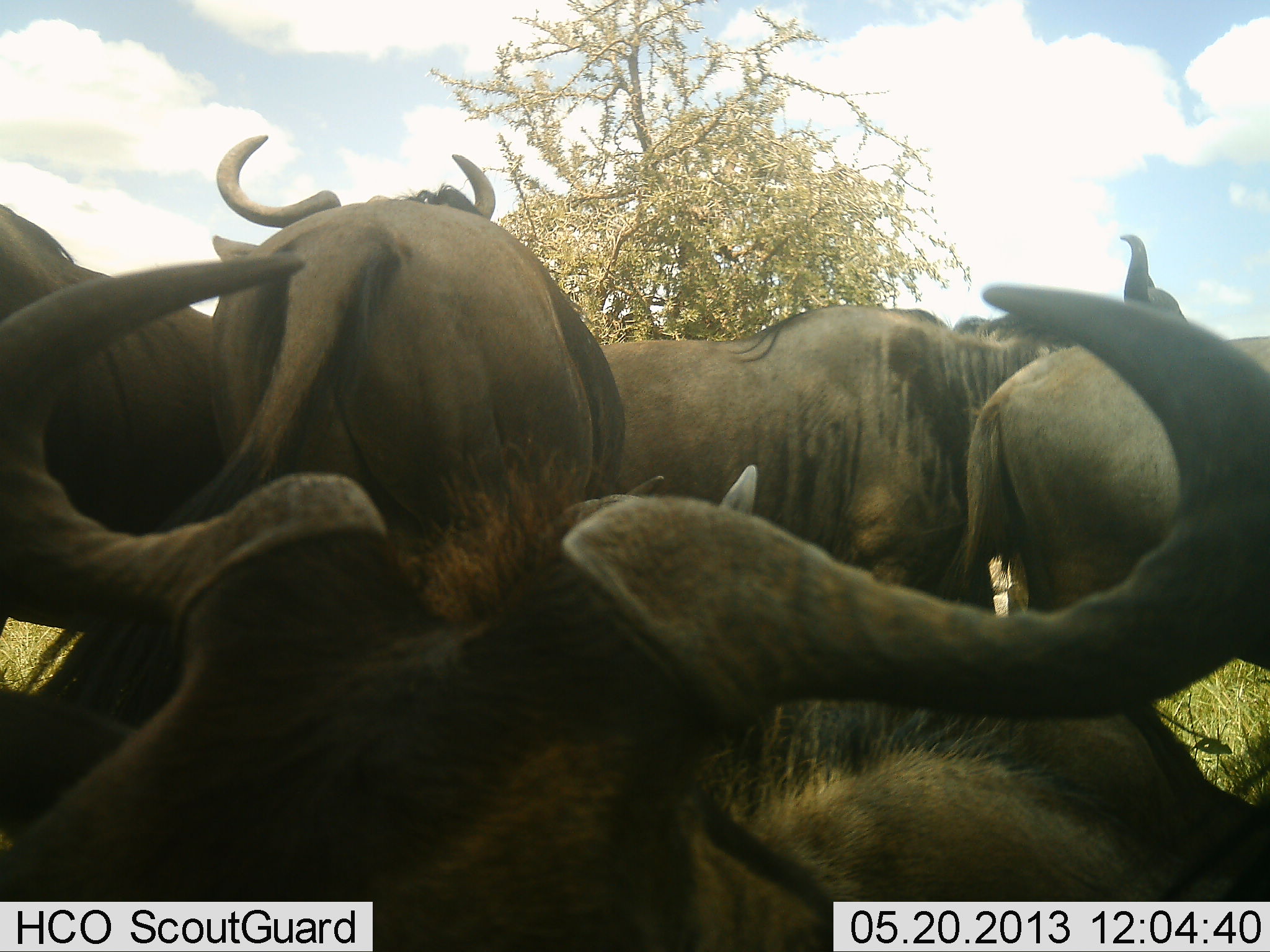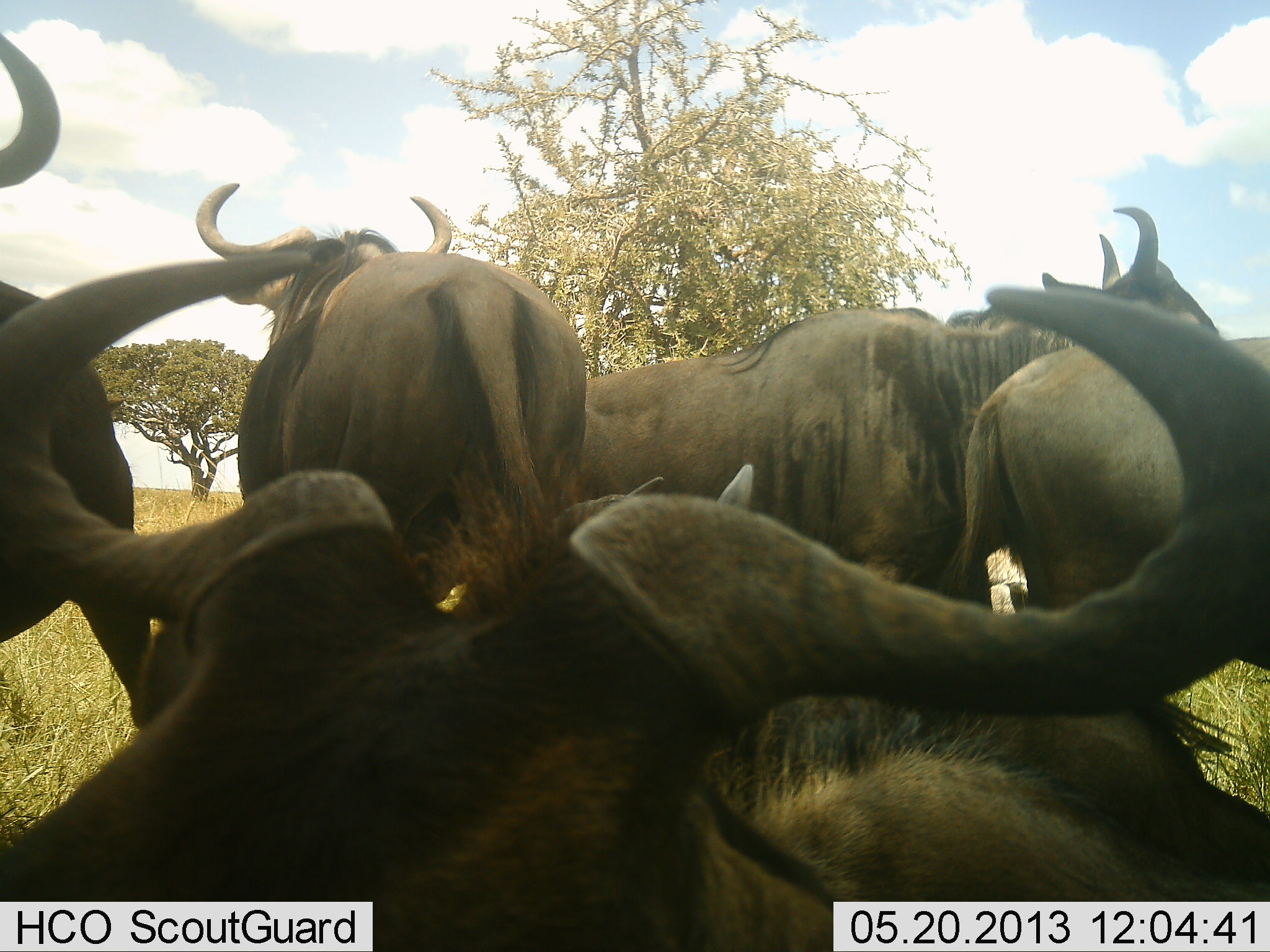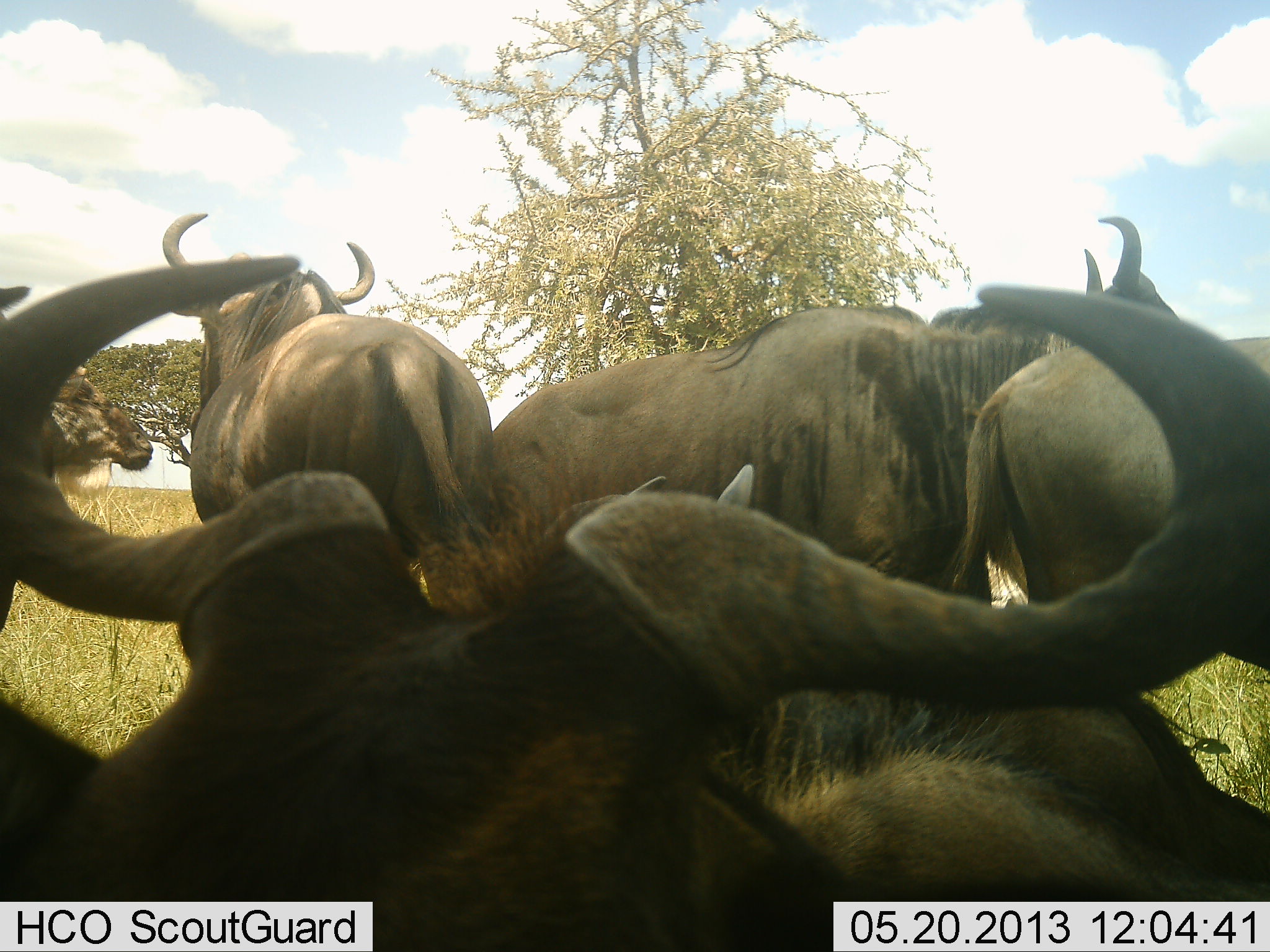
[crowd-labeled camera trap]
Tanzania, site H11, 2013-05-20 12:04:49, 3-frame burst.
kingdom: Animalia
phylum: Chordata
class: Mammalia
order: Artiodactyla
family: Bovidae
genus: Connochaetes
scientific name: Connochaetes taurinus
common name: blue wildebeest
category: wildebeest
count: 6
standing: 67%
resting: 74%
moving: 48%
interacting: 11%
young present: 0%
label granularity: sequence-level